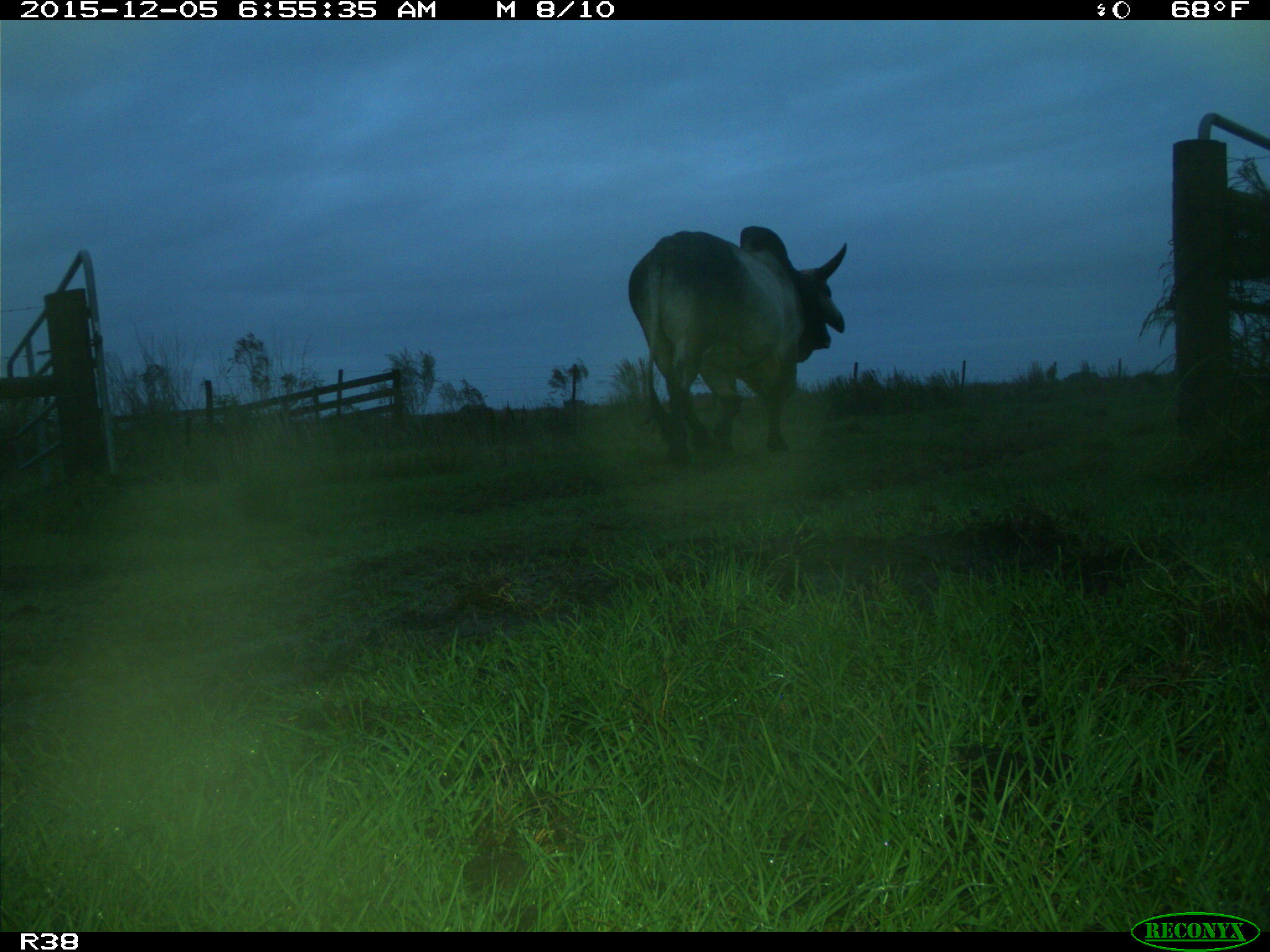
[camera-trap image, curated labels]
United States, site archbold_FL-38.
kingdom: Animalia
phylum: Chordata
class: Mammalia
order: Artiodactyla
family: Bovidae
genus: Bos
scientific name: Bos taurus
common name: domestic cow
Bos taurus (domestic cow).